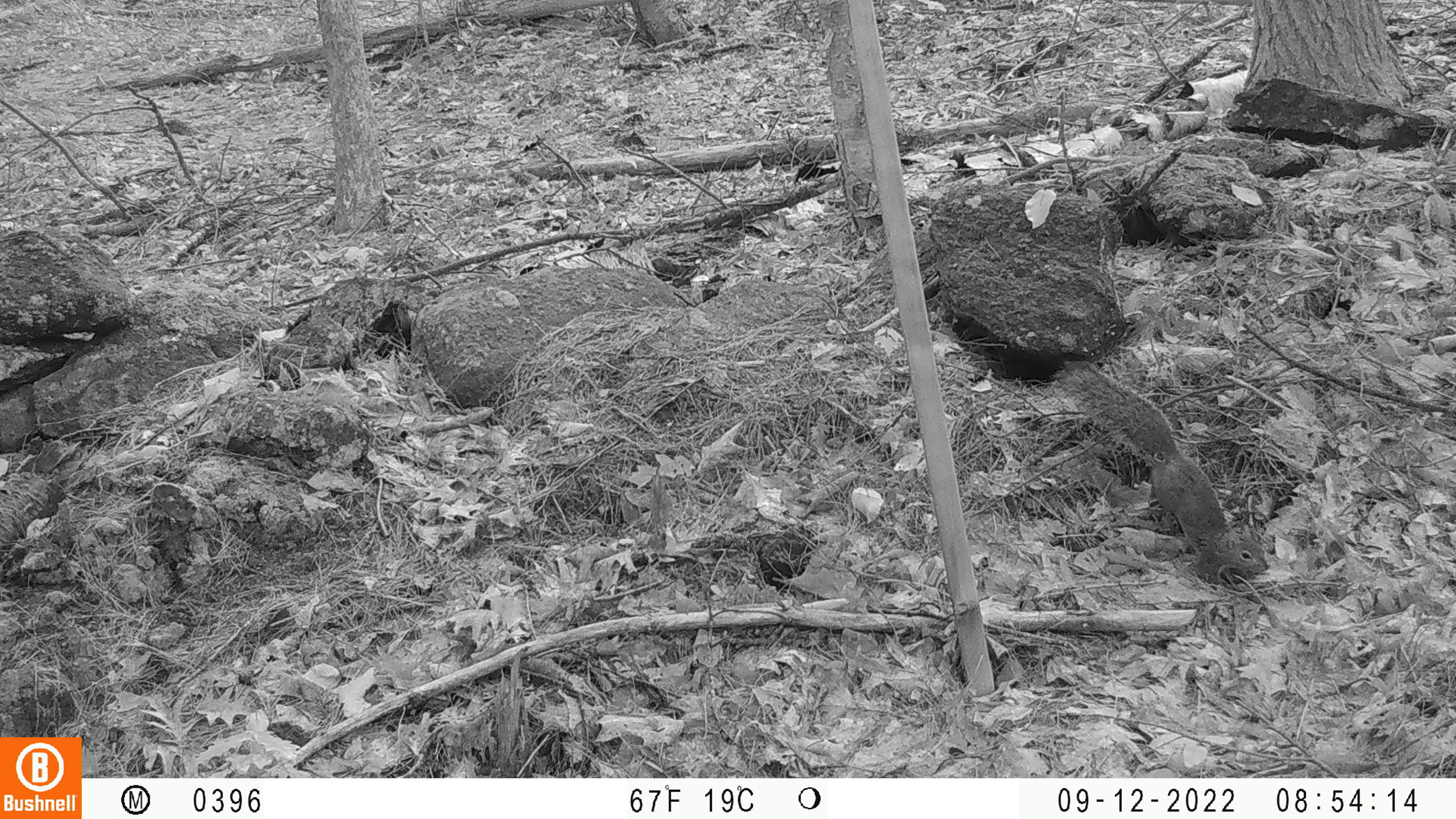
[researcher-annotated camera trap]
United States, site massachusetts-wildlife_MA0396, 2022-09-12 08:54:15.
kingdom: Animalia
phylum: Chordata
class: Mammalia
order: Rodentia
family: Sciuridae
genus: Sciurus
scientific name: Sciurus carolinensis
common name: gray squirrel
Gray squirrel (Sciurus carolinensis).